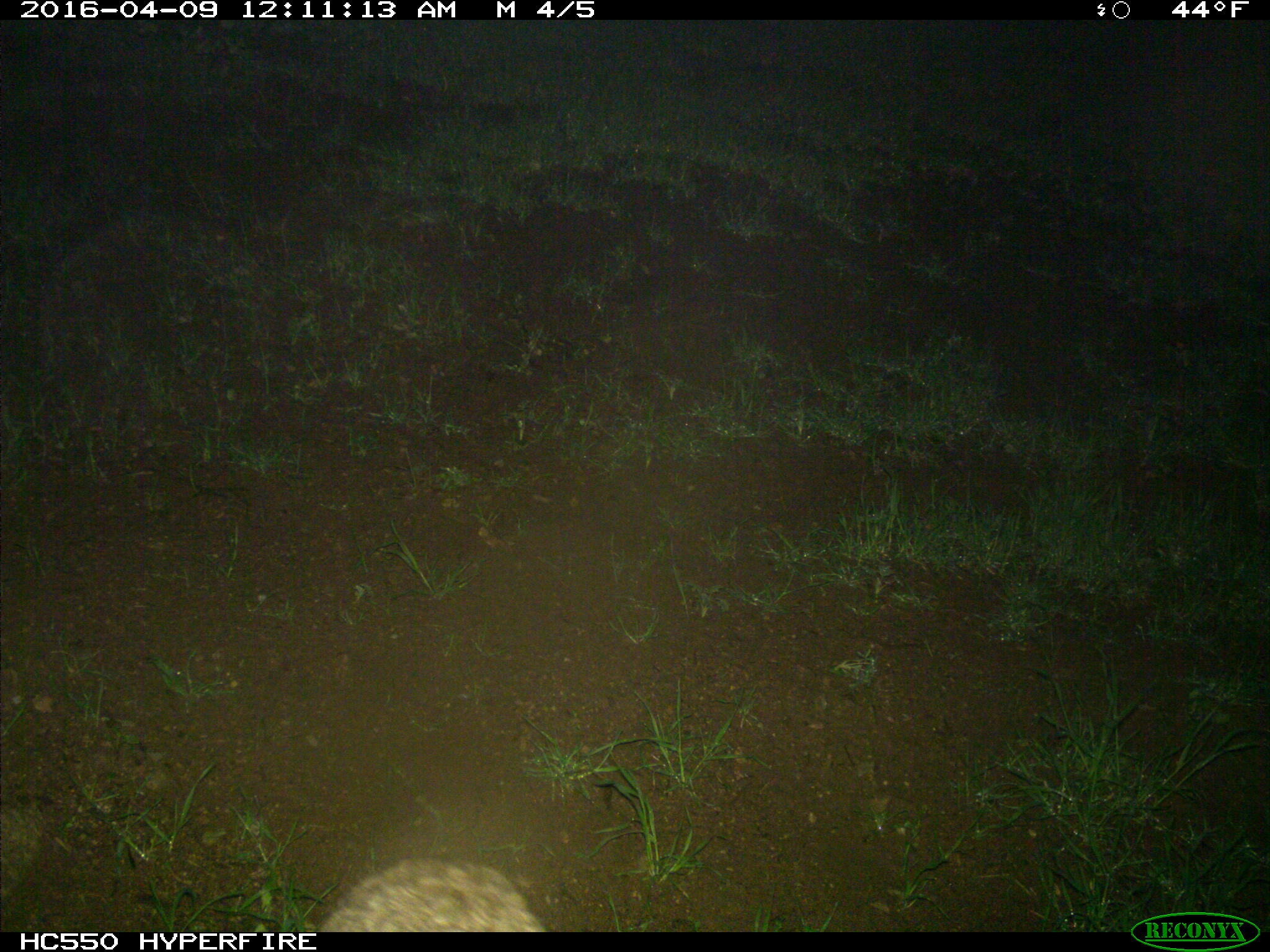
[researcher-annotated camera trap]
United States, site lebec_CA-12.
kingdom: Animalia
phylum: Chordata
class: Mammalia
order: Carnivora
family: Felidae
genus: Lynx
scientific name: Lynx rufus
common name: bobcat